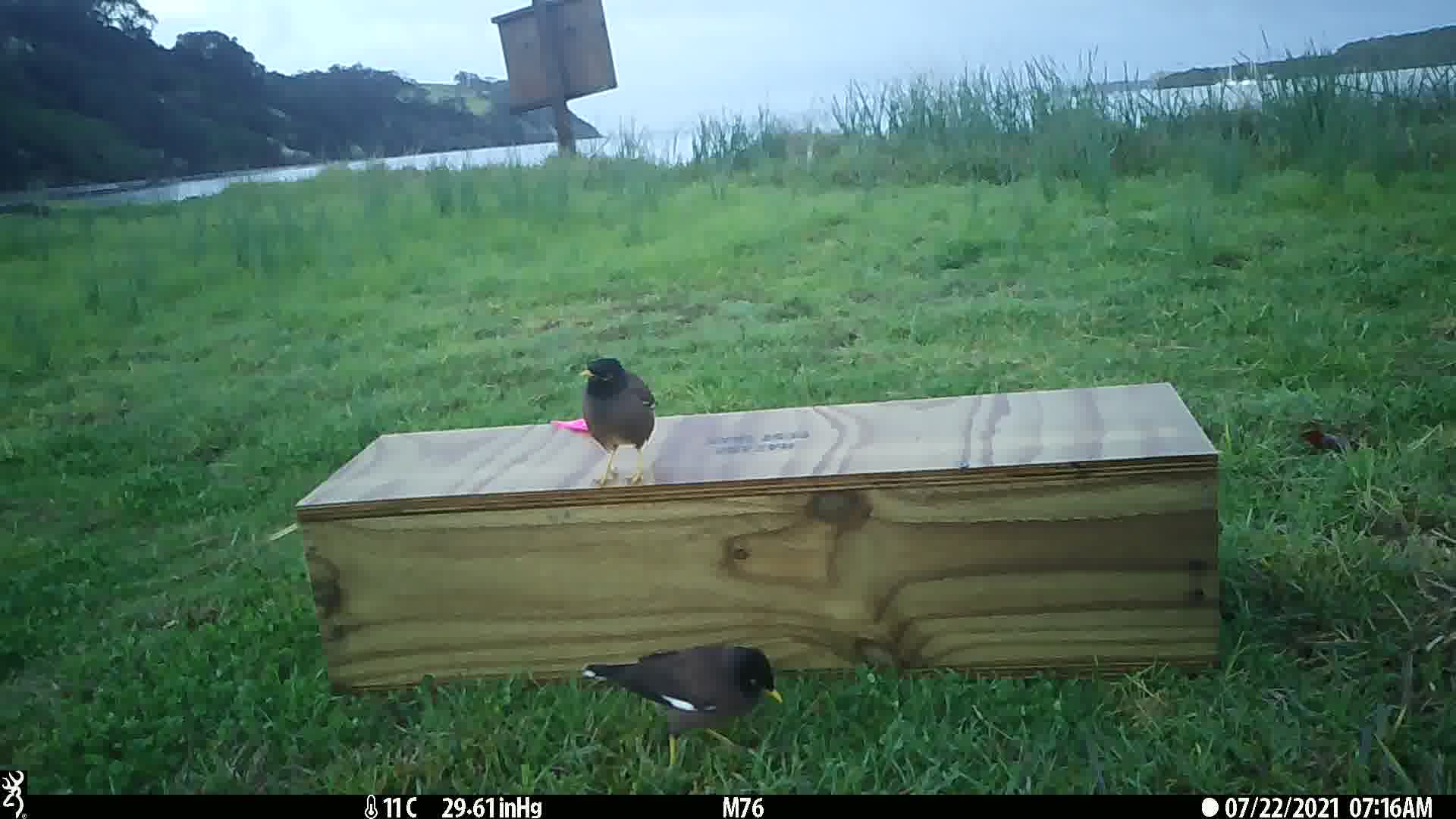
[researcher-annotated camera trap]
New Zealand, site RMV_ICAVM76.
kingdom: Animalia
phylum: Chordata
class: Aves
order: Passeriformes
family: Sturnidae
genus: Acridotheres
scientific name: Acridotheres tristis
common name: common myna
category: myna